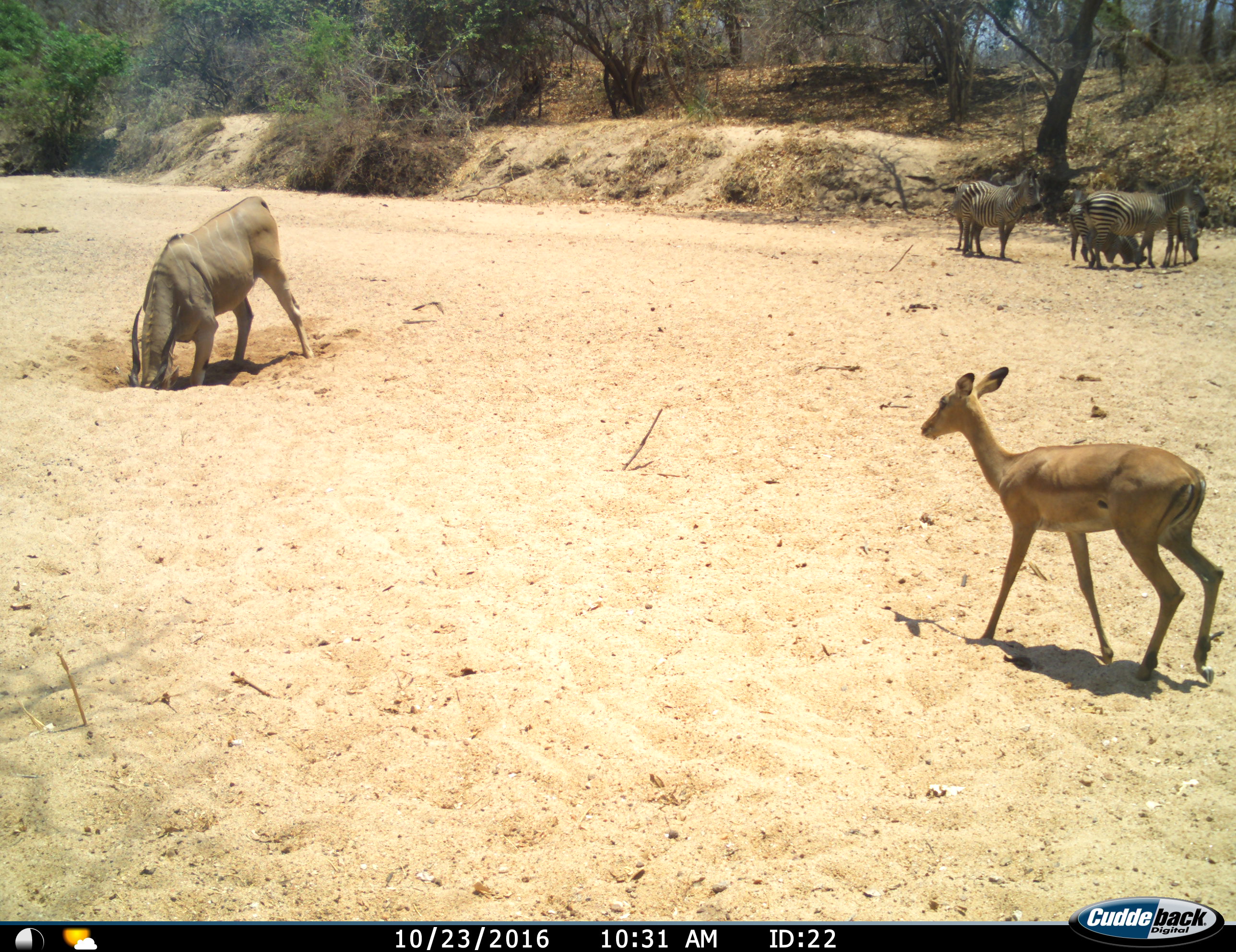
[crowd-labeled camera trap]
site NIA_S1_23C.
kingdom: Animalia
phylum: Chordata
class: Mammalia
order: Artiodactyla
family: Bovidae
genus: Tragelaphus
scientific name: Tragelaphus oryx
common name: eland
Eland (Tragelaphus oryx), count 1. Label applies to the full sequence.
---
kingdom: Animalia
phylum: Chordata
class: Mammalia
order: Artiodactyla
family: Bovidae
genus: Aepyceros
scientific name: Aepyceros melampus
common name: impala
Impala (Aepyceros melampus), count 1. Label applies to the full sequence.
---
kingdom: Animalia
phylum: Chordata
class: Mammalia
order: Perissodactyla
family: Equidae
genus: Equus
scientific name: Equus quagga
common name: plains zebra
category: zebraplains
Zebraplains (plains zebra) (Equus quagga), count 5. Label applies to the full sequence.